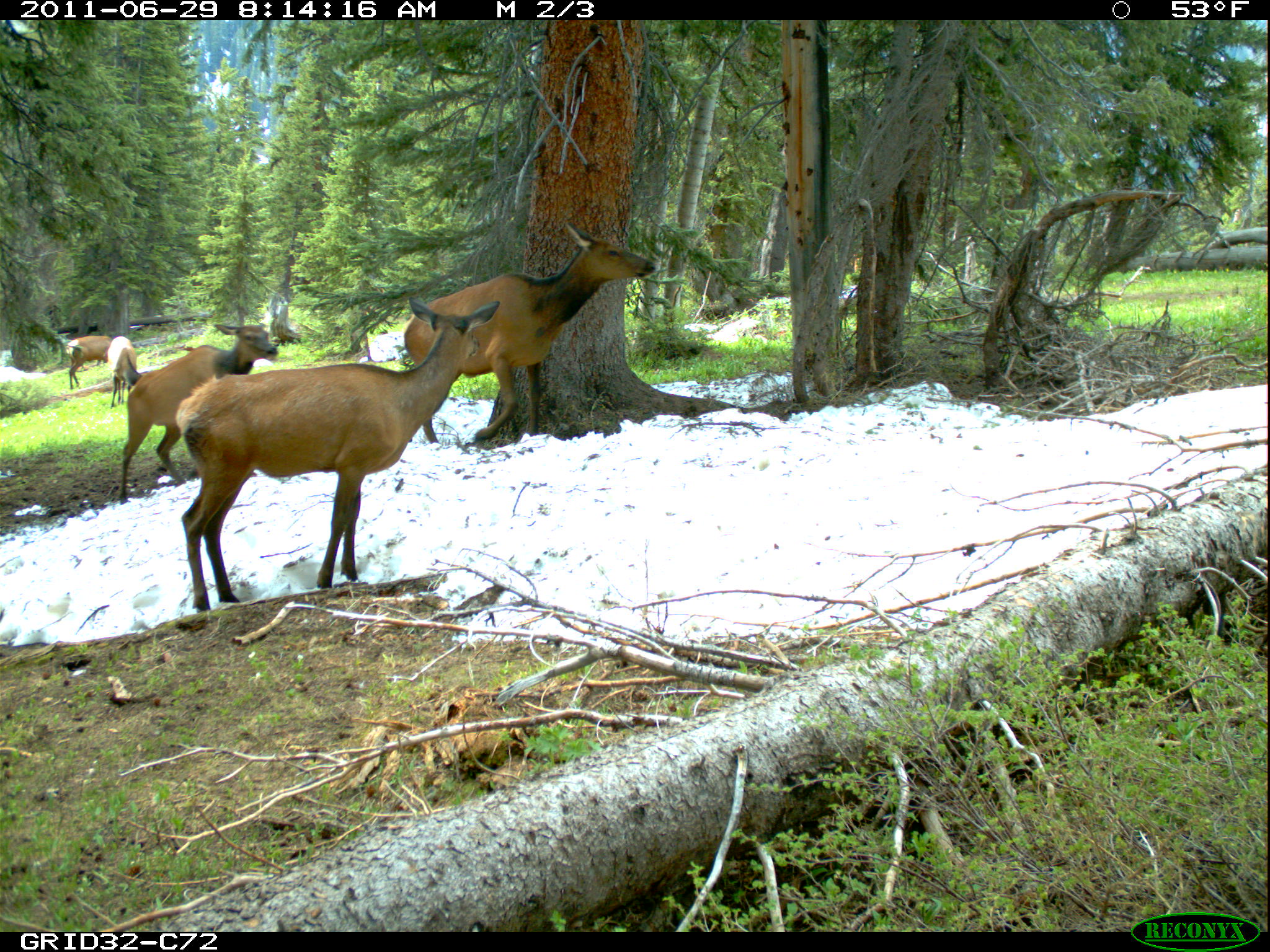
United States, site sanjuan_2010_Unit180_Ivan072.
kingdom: Animalia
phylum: Chordata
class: Mammalia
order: Artiodactyla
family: Cervidae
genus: Cervus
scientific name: Cervus elaphus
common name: red deer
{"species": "Cervus elaphus (red deer)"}